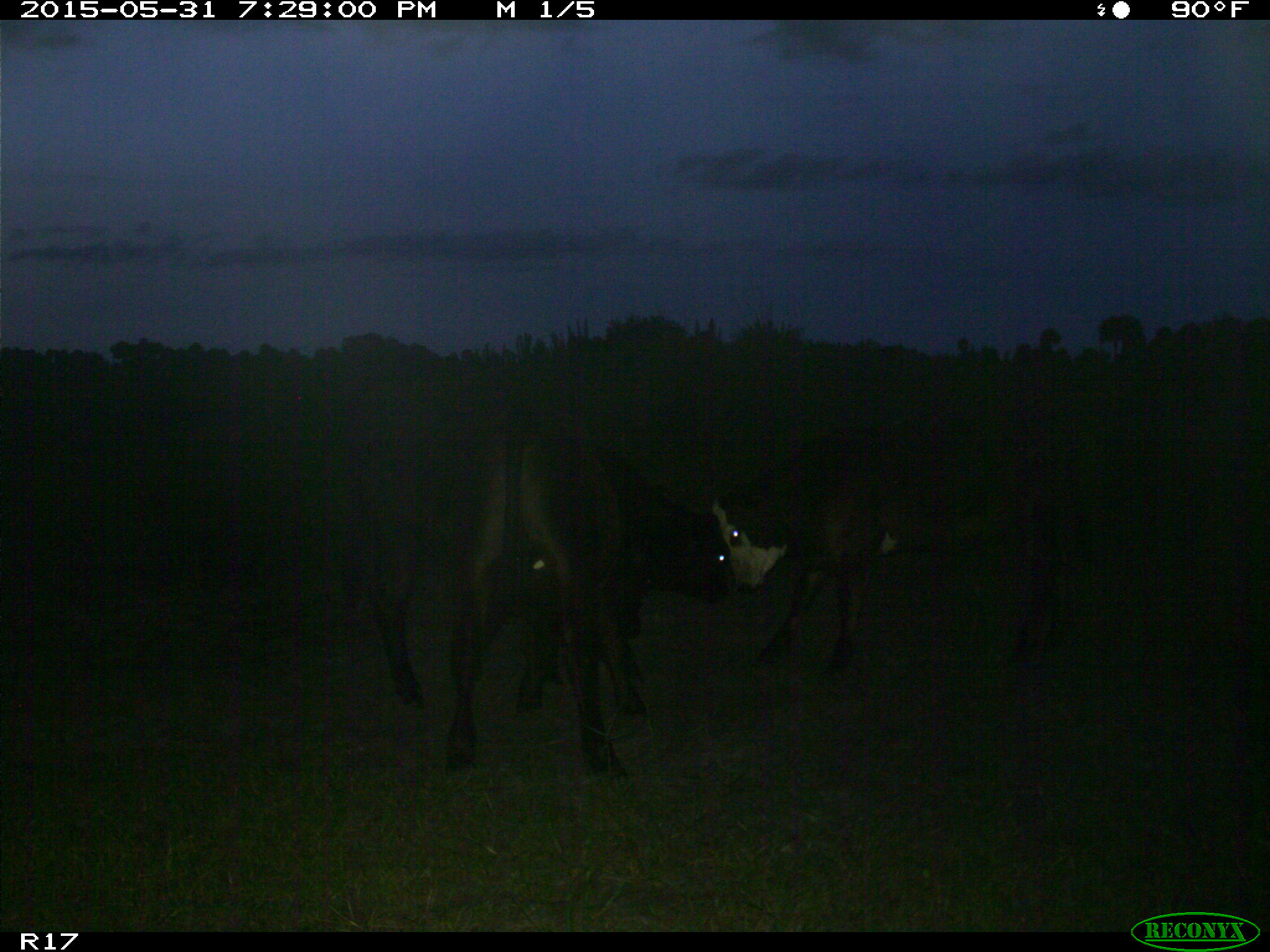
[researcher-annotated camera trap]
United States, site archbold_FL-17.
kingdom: Animalia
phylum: Chordata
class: Mammalia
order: Artiodactyla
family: Bovidae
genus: Bos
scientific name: Bos taurus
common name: domestic cow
Bos taurus (domestic cow).